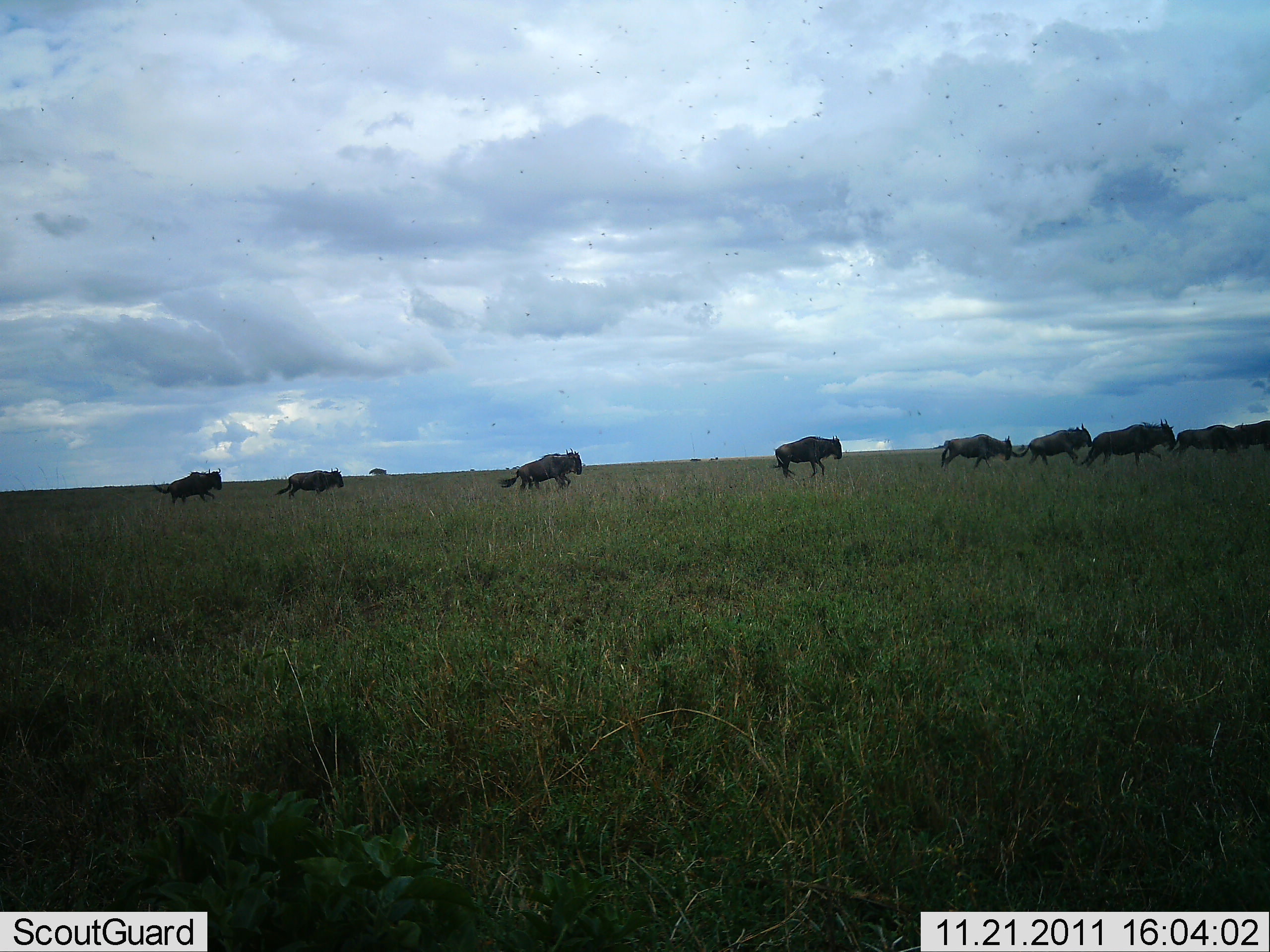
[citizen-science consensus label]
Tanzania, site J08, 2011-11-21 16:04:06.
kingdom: Animalia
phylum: Chordata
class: Mammalia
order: Artiodactyla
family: Bovidae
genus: Connochaetes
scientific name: Connochaetes taurinus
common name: blue wildebeest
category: wildebeest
Wildebeest (blue wildebeest) (Connochaetes taurinus), count 9. Behavior (volunteer vote fractions): standing 0%, resting 0%, moving 100%, interacting 0%. Young present (vote fraction): 0%. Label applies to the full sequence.